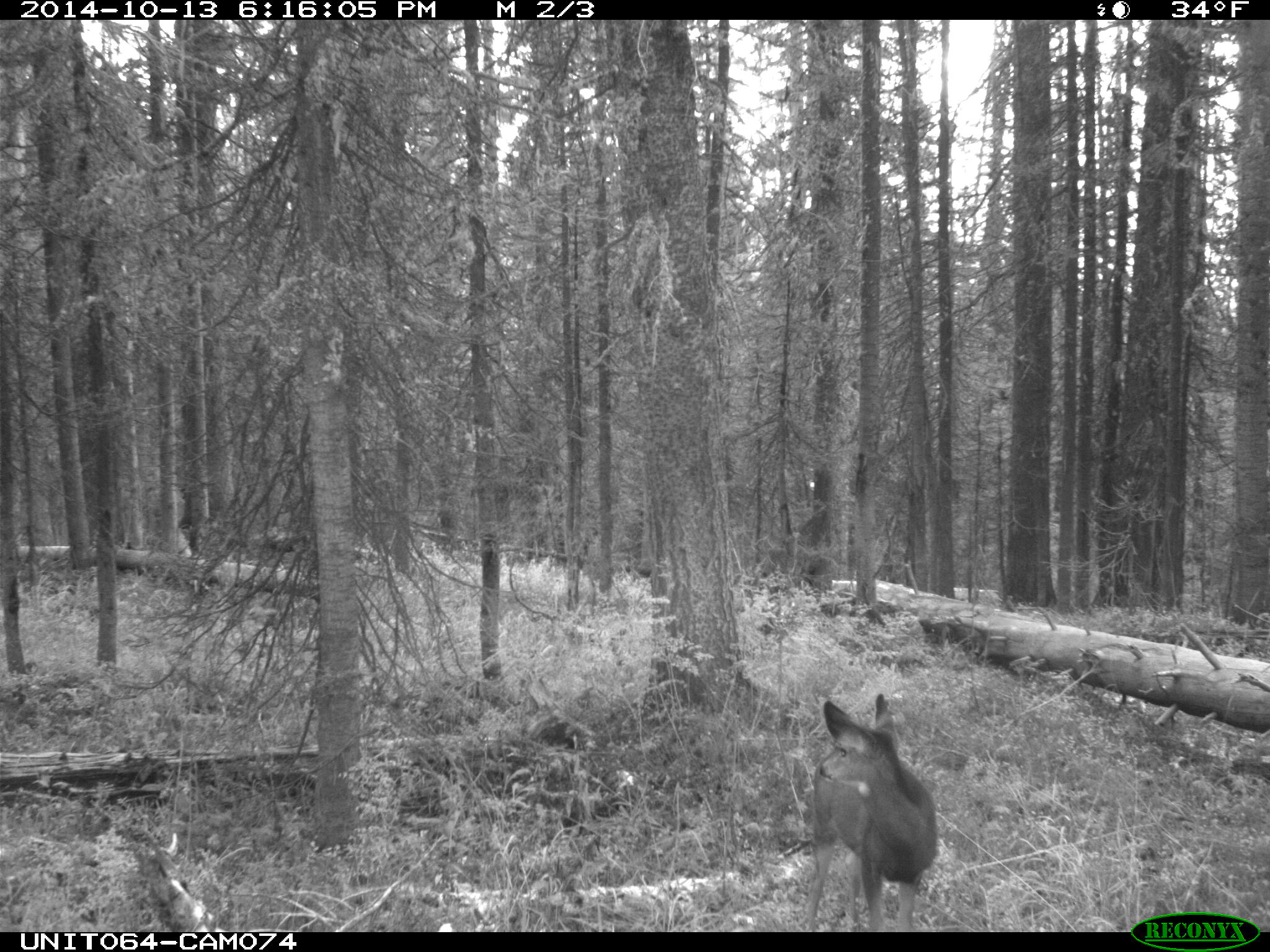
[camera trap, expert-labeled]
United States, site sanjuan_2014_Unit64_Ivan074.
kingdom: Animalia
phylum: Chordata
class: Mammalia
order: Artiodactyla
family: Cervidae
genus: Odocoileus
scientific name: Odocoileus hemionus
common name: mule deer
Odocoileus hemionus (mule deer).